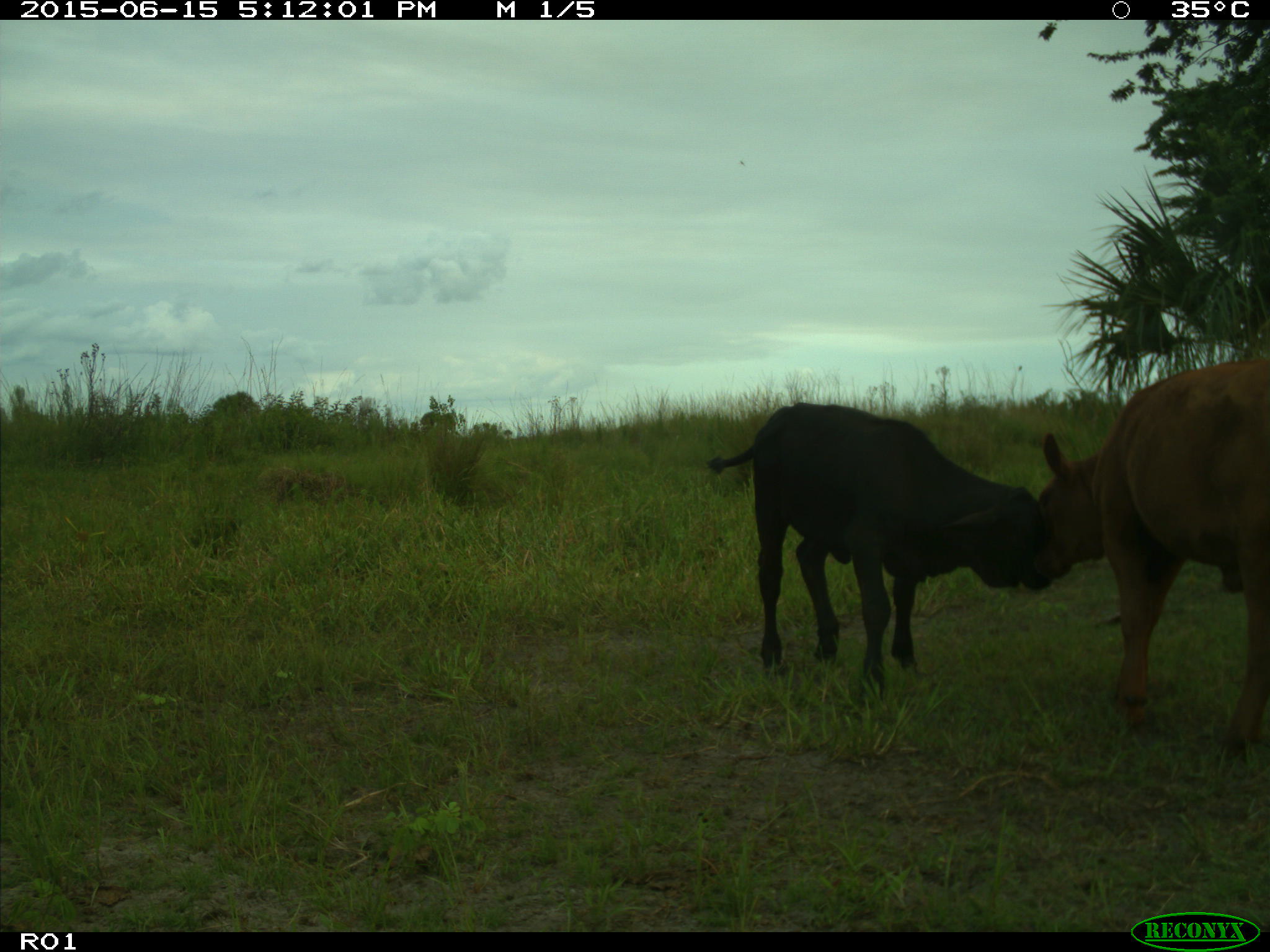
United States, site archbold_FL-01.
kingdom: Animalia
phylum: Chordata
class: Mammalia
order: Artiodactyla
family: Bovidae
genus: Bos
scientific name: Bos taurus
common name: domestic cow